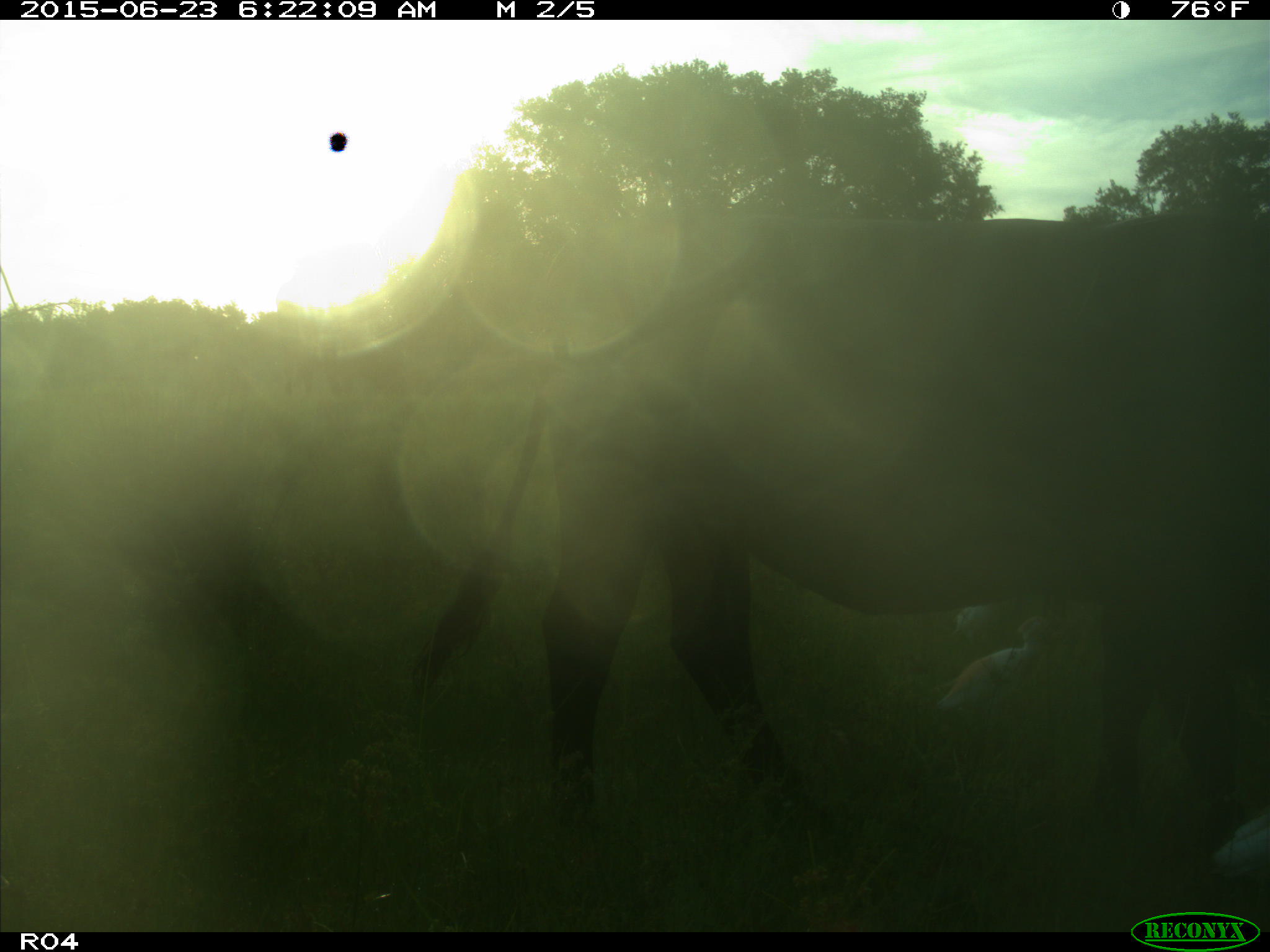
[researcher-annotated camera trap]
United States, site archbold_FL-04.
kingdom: Animalia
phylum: Chordata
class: Mammalia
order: Artiodactyla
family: Bovidae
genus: Bos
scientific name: Bos taurus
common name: domestic cow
Bos taurus (domestic cow).